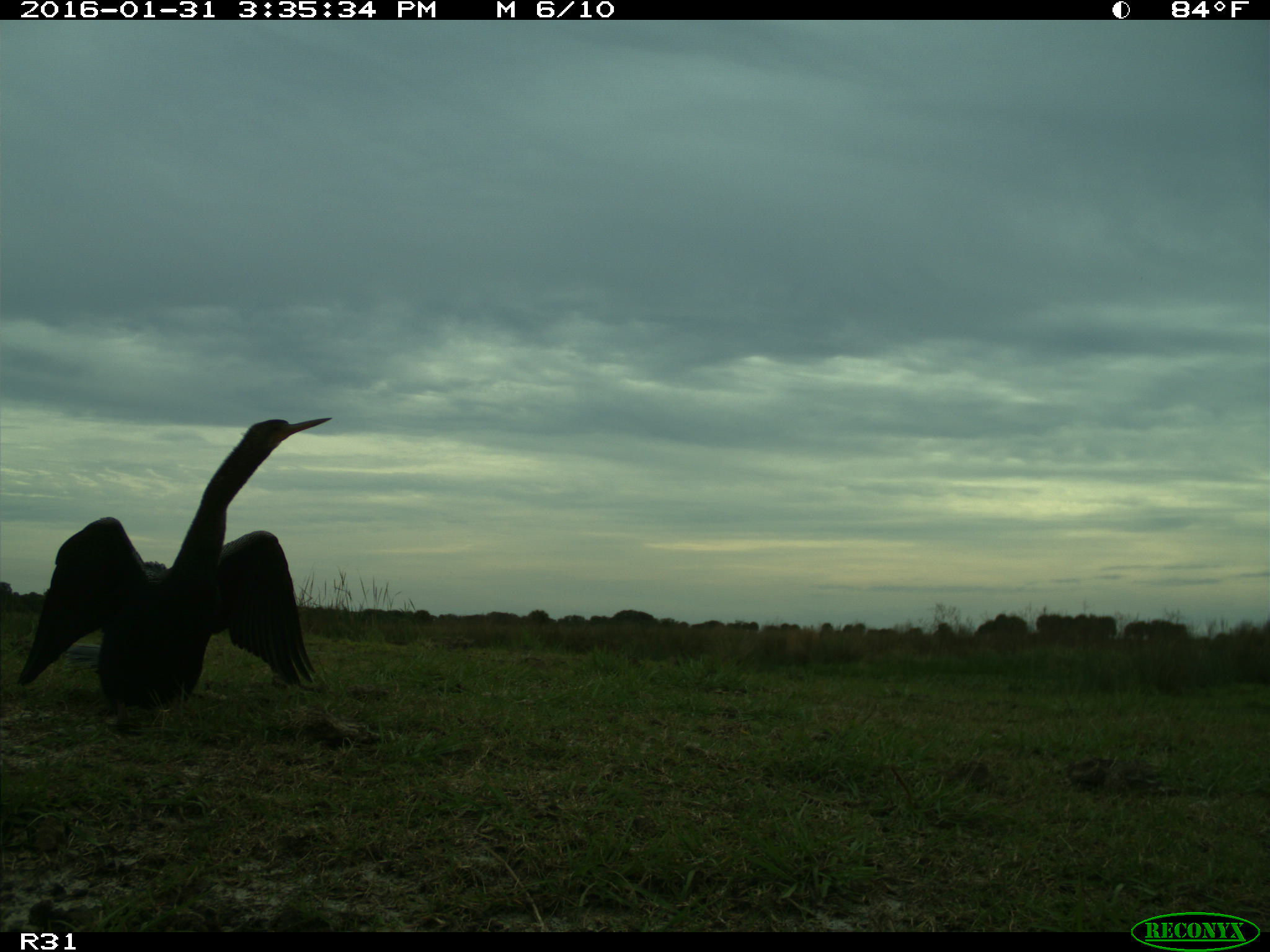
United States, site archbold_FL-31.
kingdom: Animalia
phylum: Chordata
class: Aves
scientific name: Aves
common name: birds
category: unidentified bird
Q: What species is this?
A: Unidentified bird (birds) (Aves).